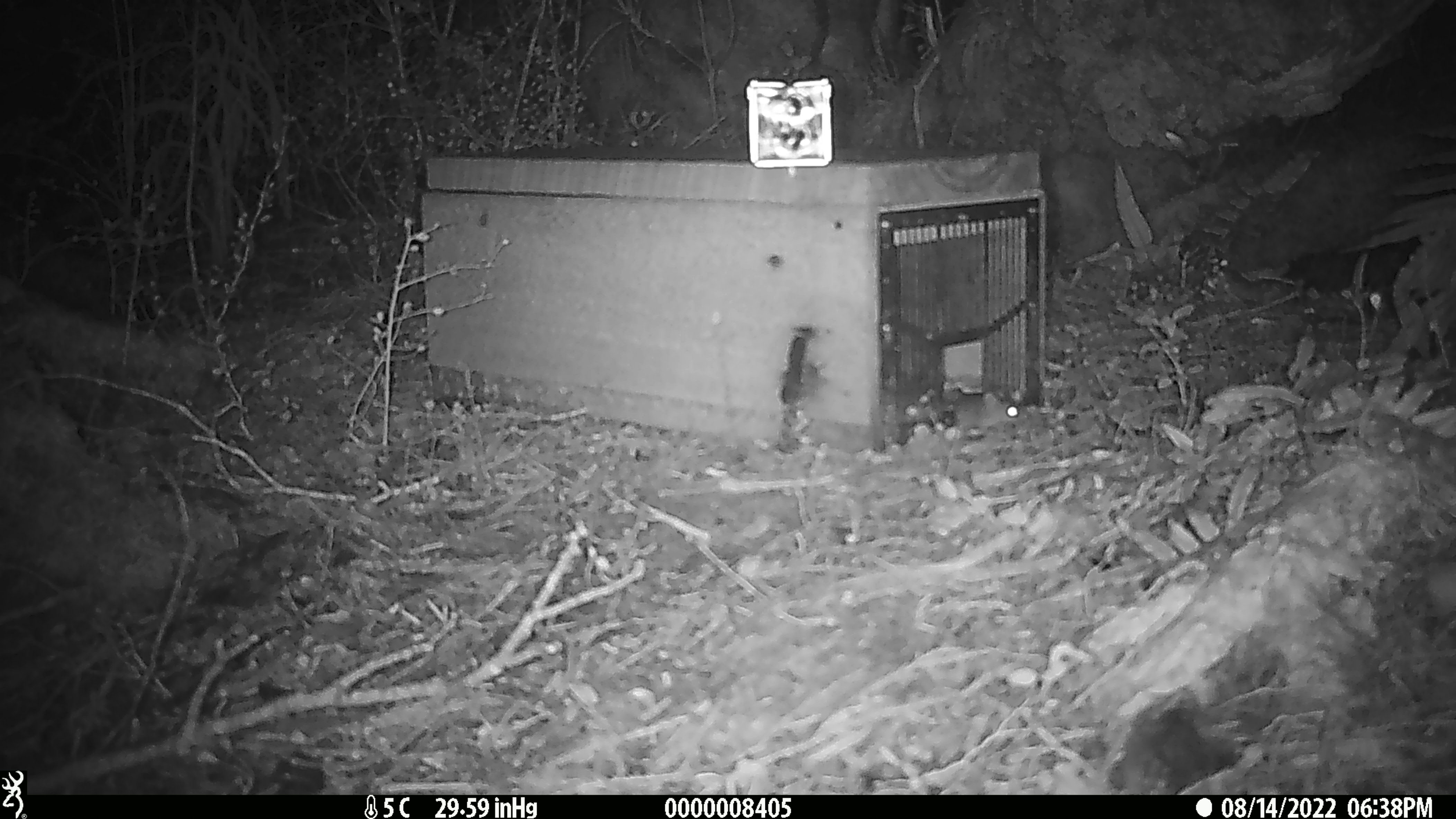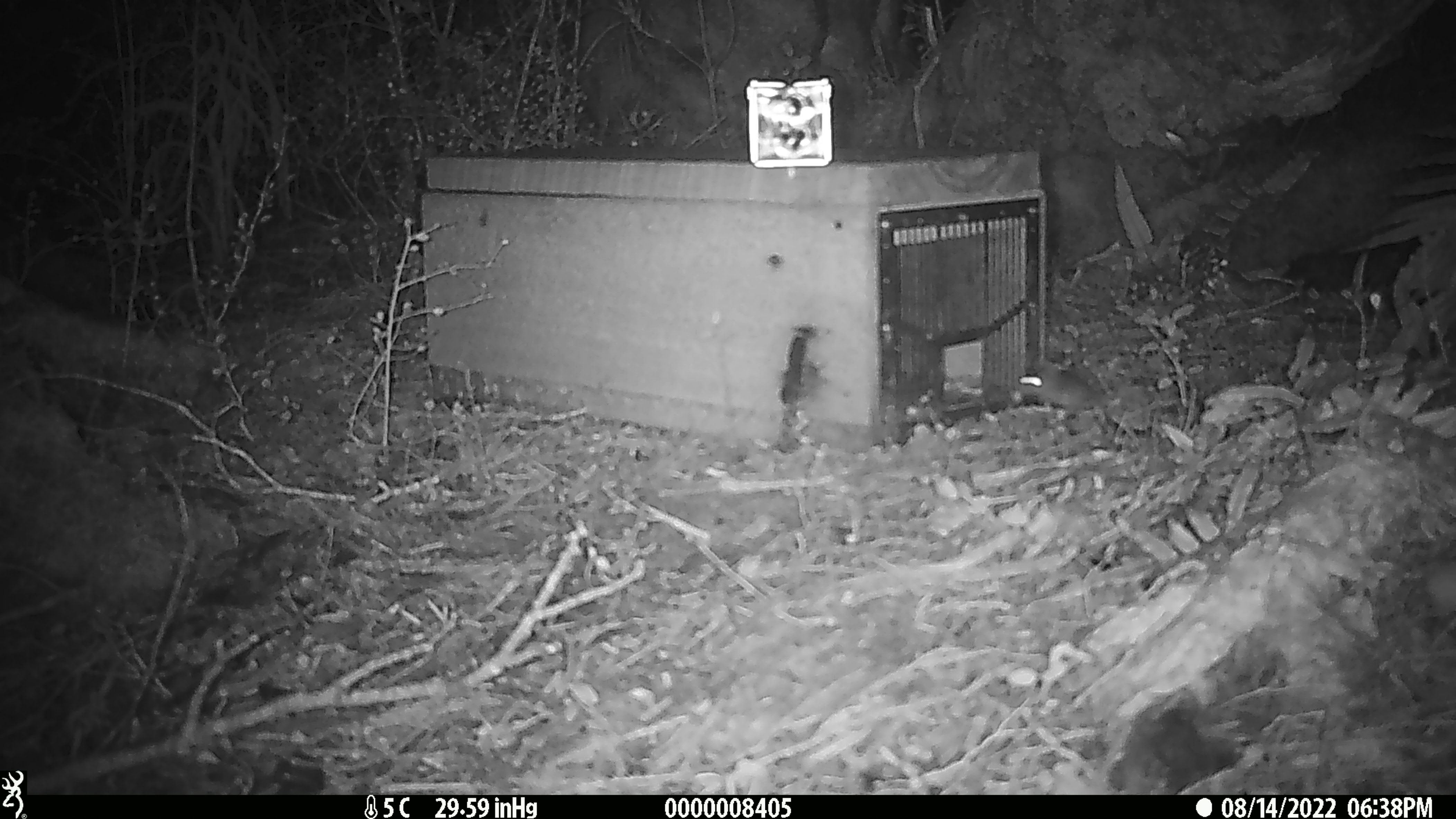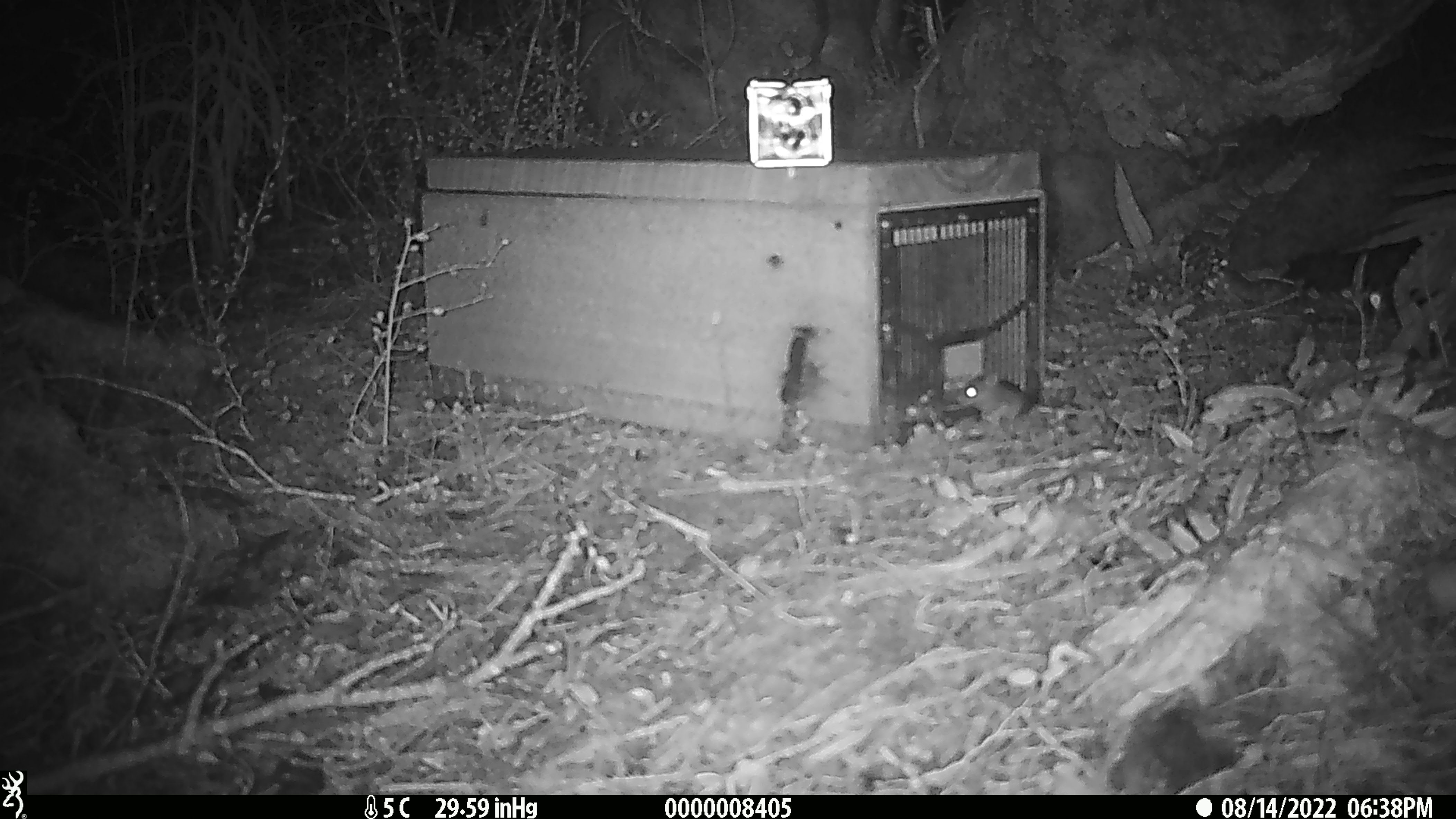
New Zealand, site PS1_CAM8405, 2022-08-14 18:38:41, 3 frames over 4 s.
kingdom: Animalia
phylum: Chordata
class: Mammalia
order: Rodentia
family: Muridae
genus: Mus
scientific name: Mus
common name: mouse